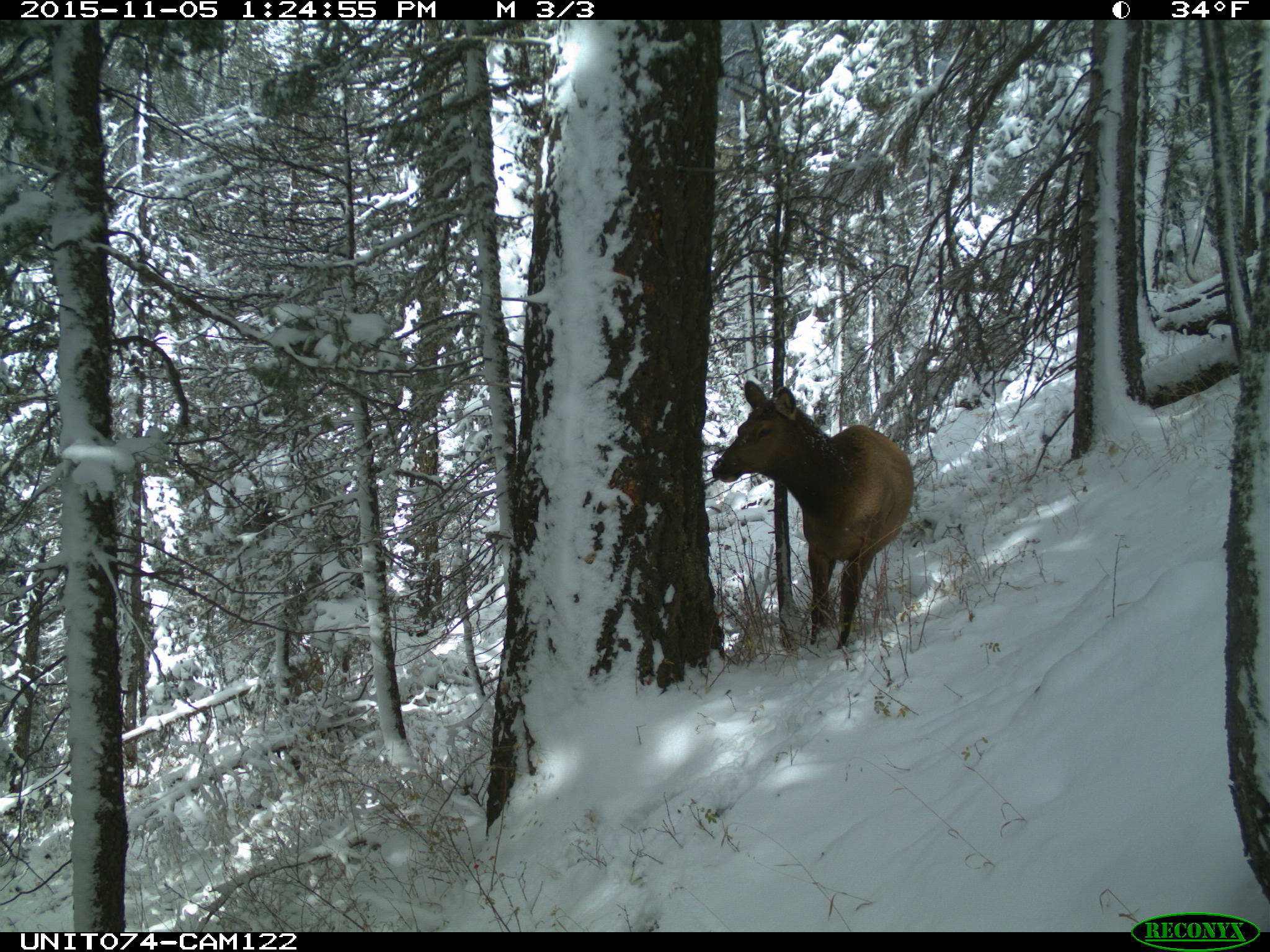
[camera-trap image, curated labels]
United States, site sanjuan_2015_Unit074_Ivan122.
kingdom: Animalia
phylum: Chordata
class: Mammalia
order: Artiodactyla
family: Cervidae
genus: Cervus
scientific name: Cervus elaphus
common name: red deer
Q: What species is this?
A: Cervus elaphus (red deer).